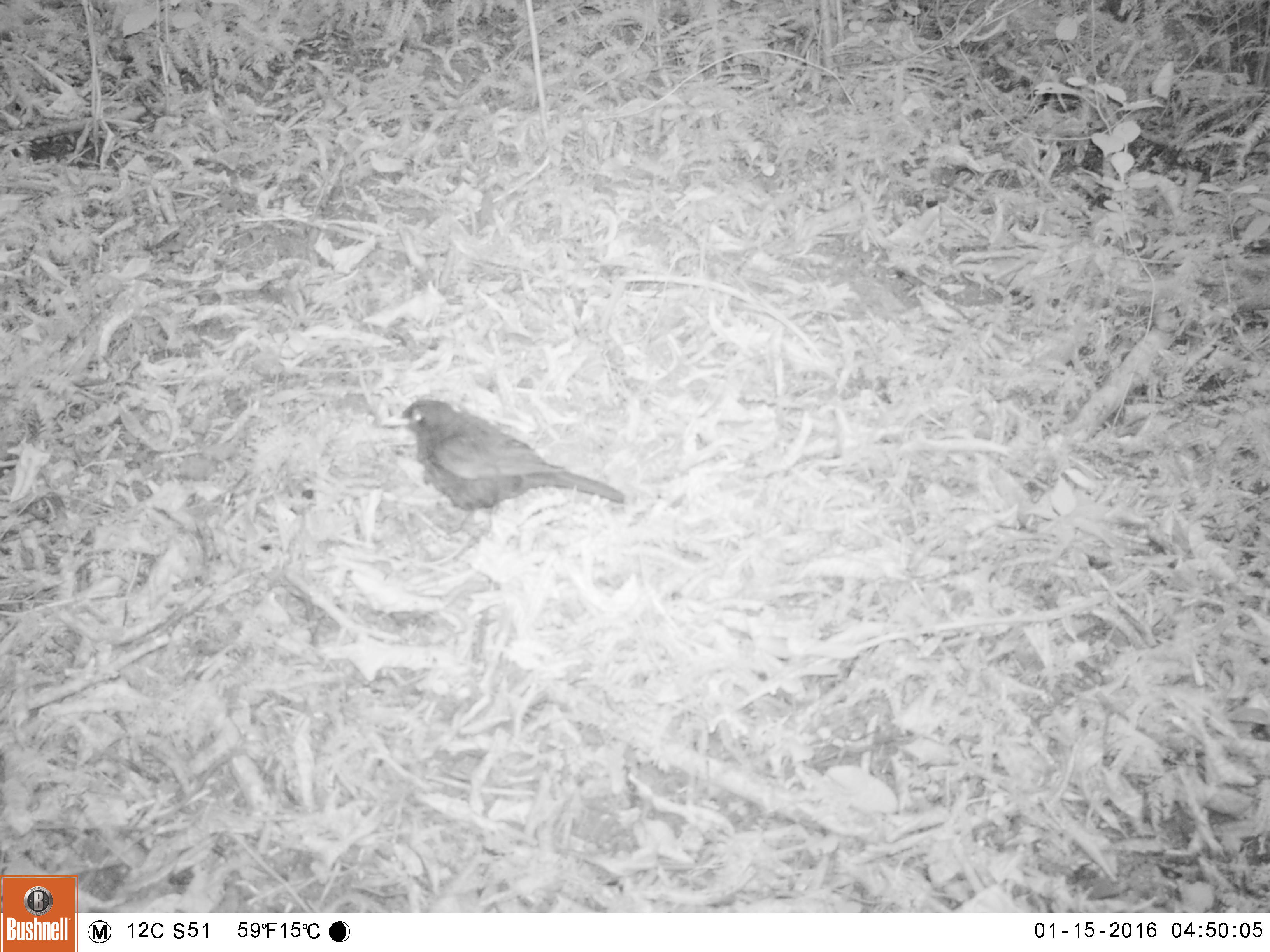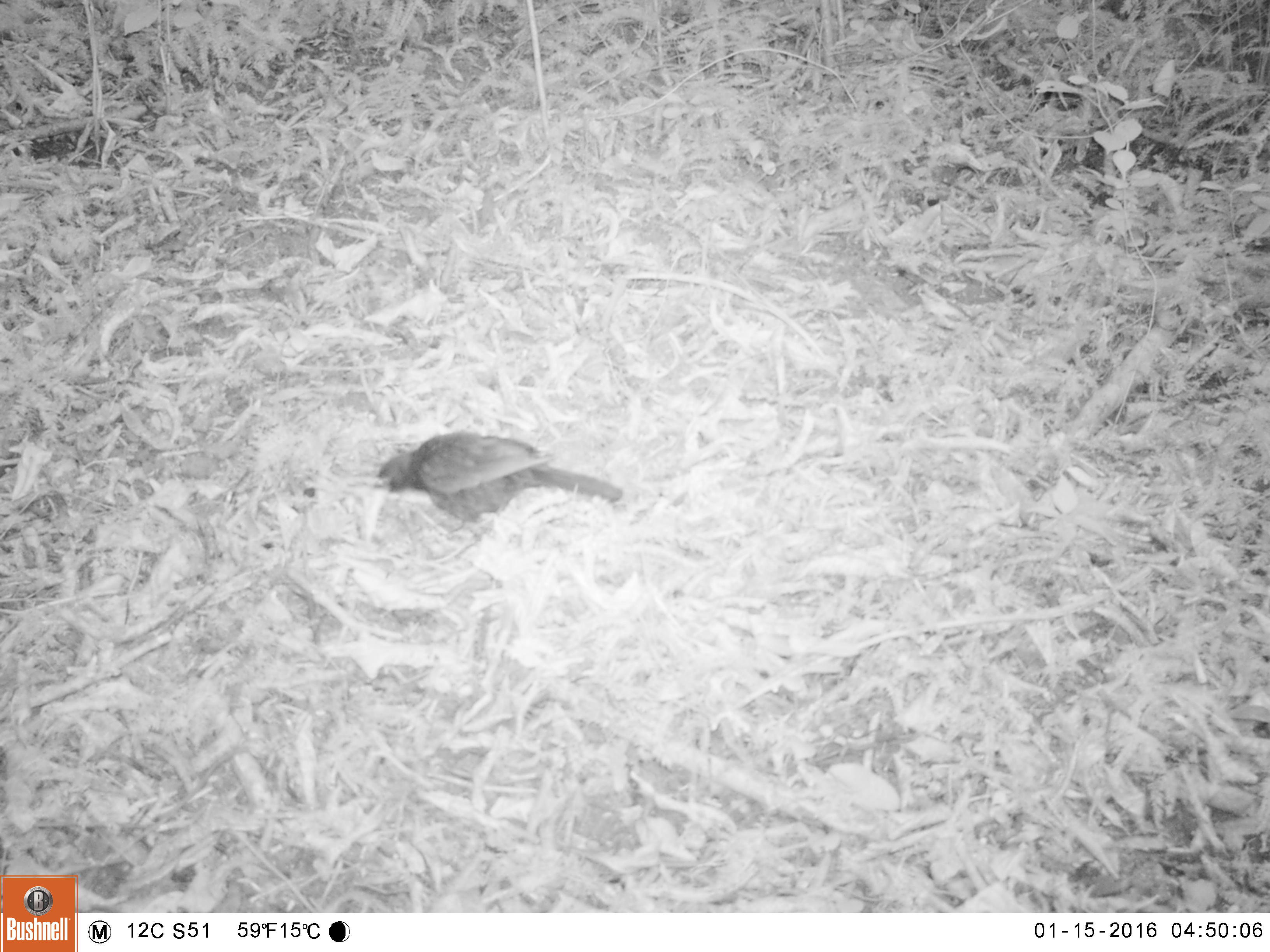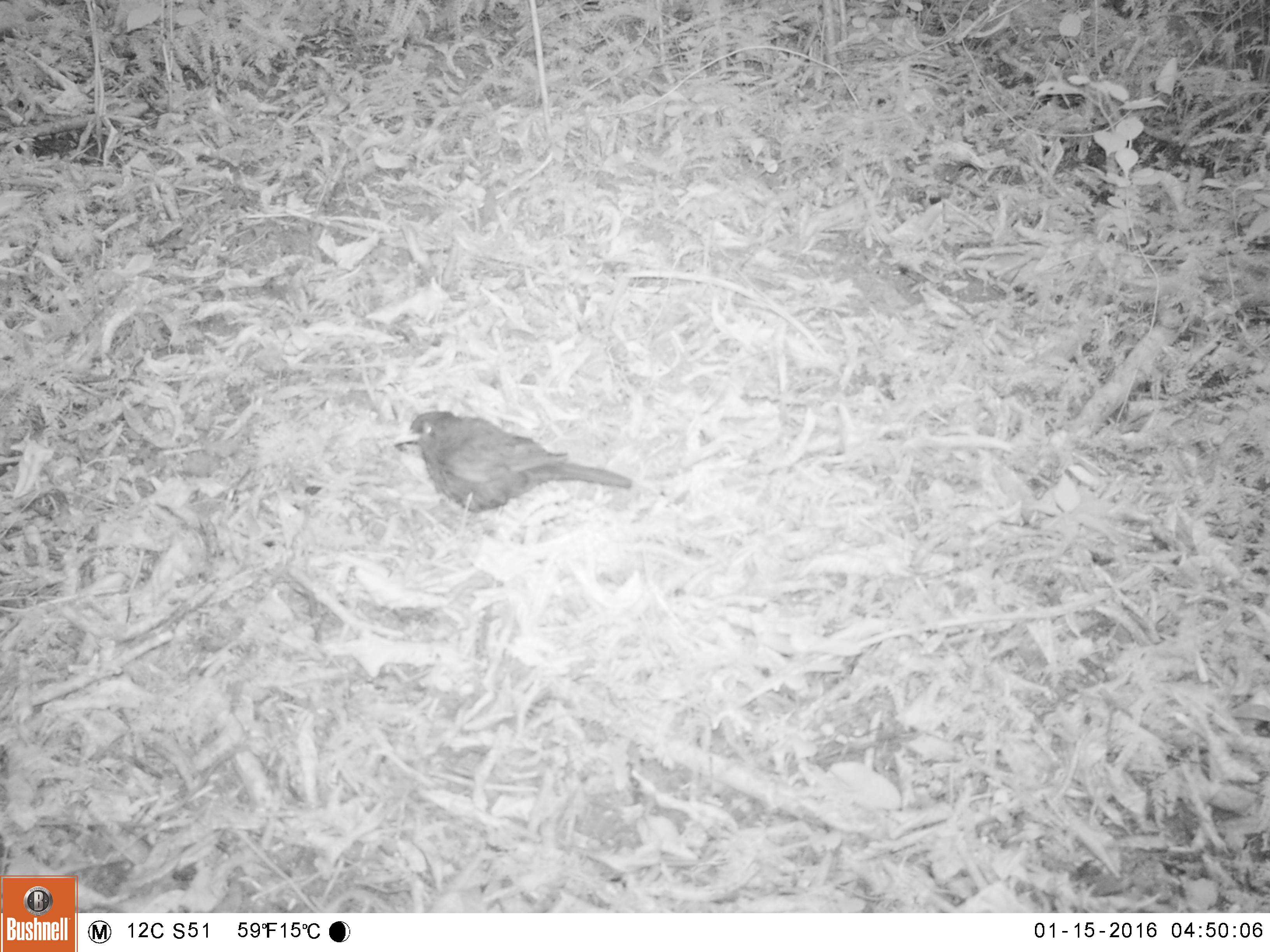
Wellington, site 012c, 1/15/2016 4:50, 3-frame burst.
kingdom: Animalia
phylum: Chordata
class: Aves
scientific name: Aves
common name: bird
Bird (Aves).